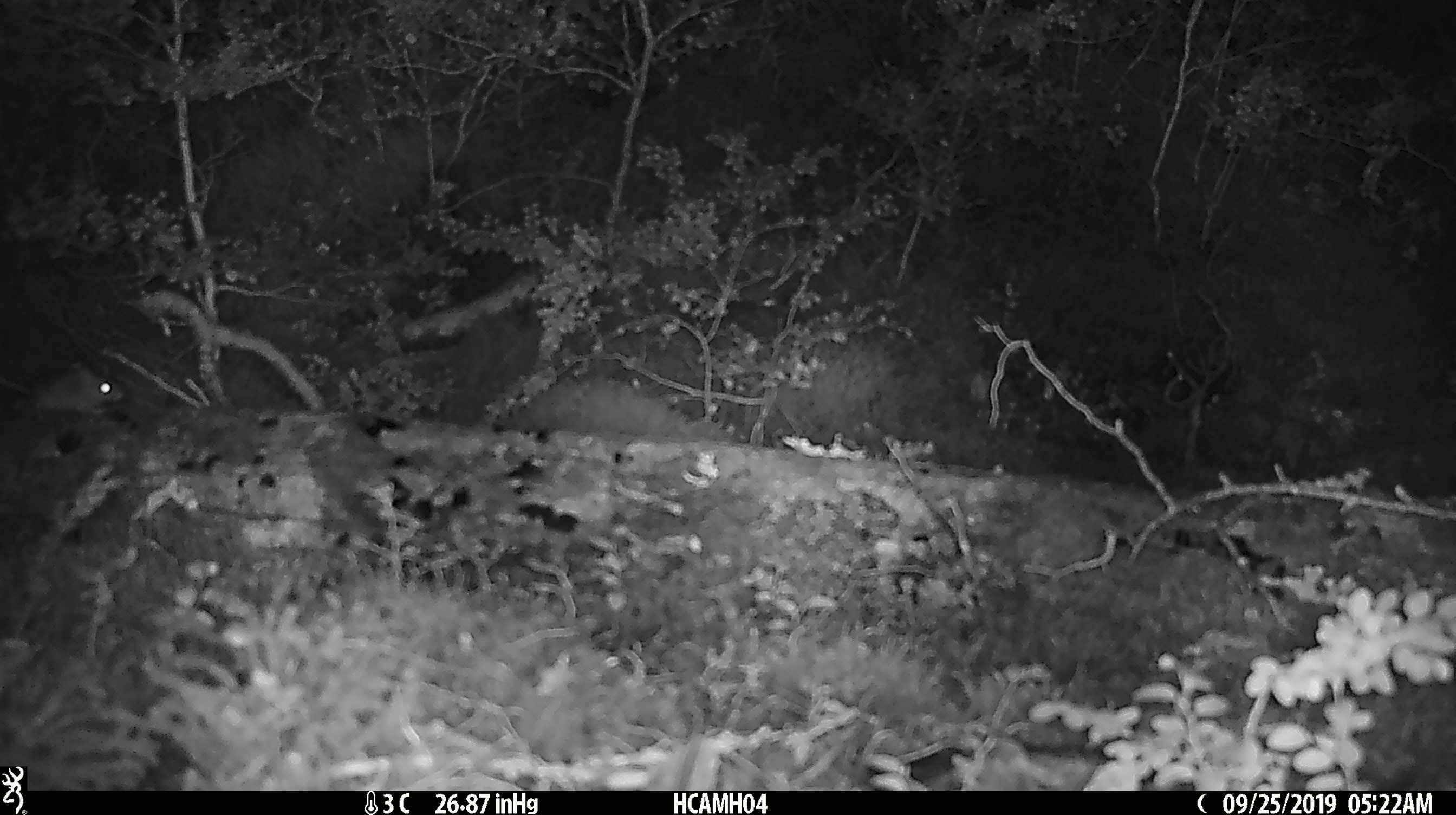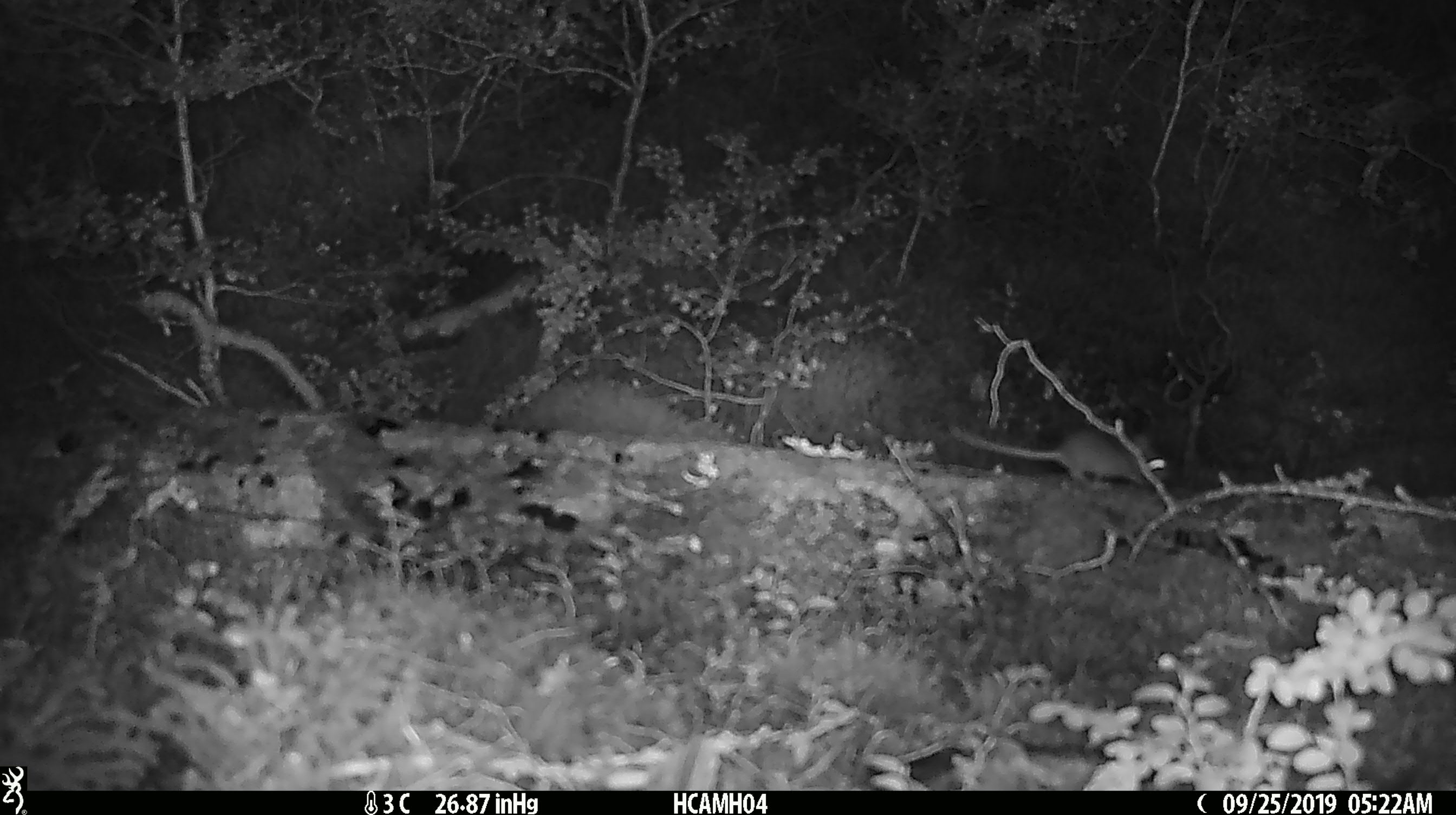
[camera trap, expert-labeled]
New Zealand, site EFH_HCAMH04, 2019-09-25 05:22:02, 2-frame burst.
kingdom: Animalia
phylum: Chordata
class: Mammalia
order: Rodentia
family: Muridae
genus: Mus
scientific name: Mus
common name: mouse